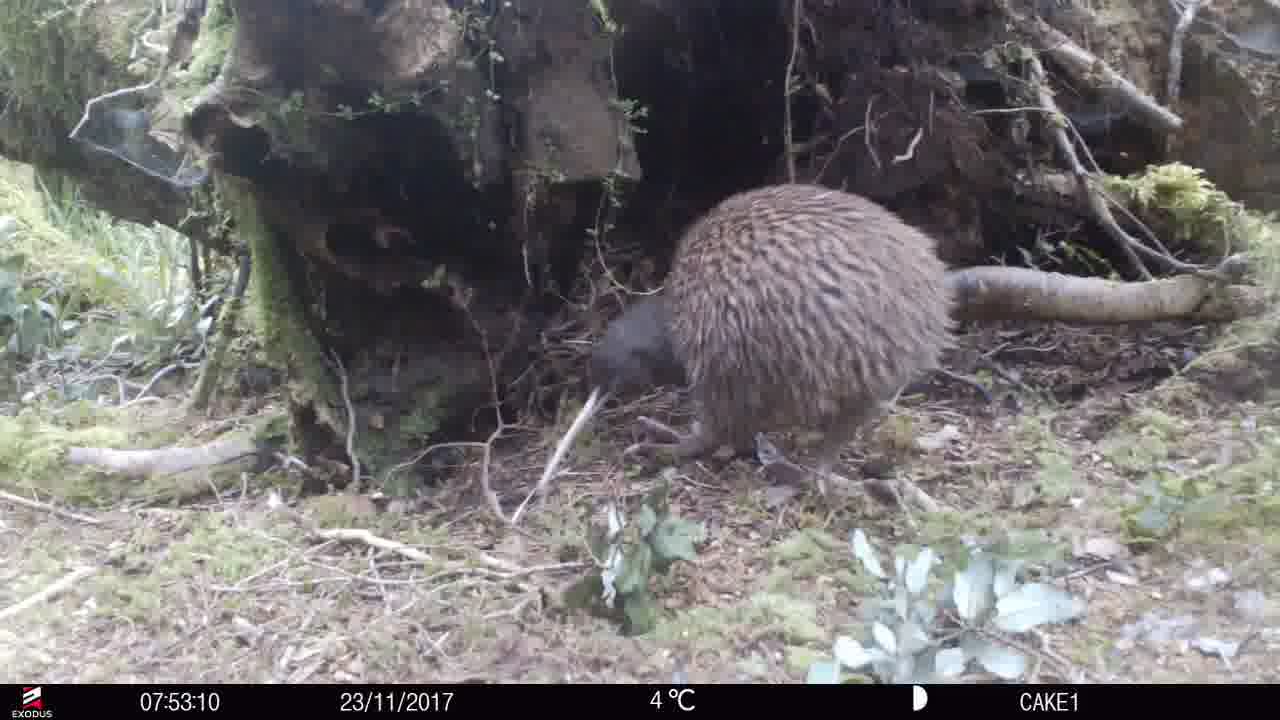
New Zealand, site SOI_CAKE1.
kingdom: Animalia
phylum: Chordata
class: Aves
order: Apterygiformes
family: Apterygidae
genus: Apteryx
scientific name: Apteryx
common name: kiwi